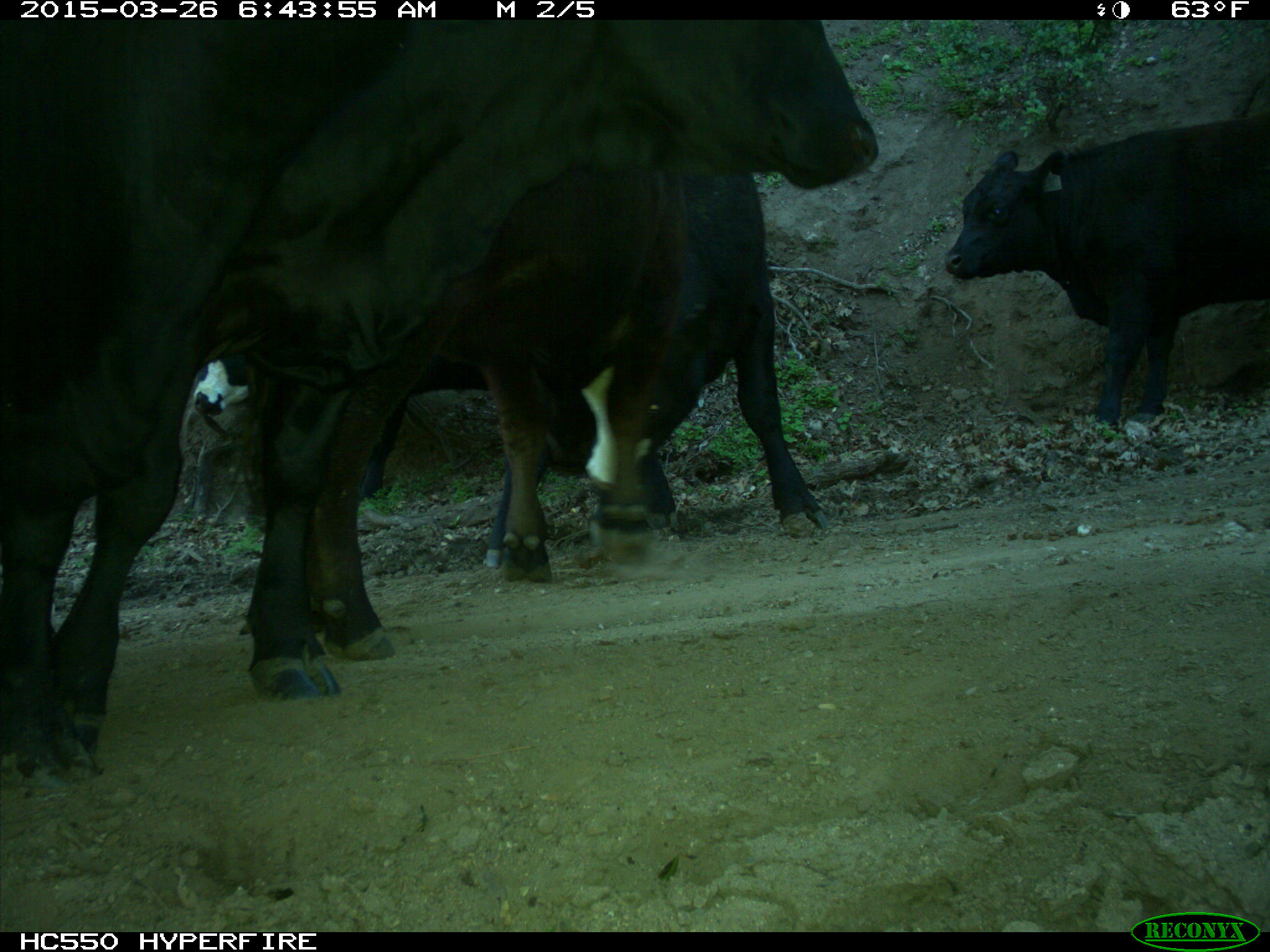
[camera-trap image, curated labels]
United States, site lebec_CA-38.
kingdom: Animalia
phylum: Chordata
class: Mammalia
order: Artiodactyla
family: Bovidae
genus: Bos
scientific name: Bos taurus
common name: domestic cow